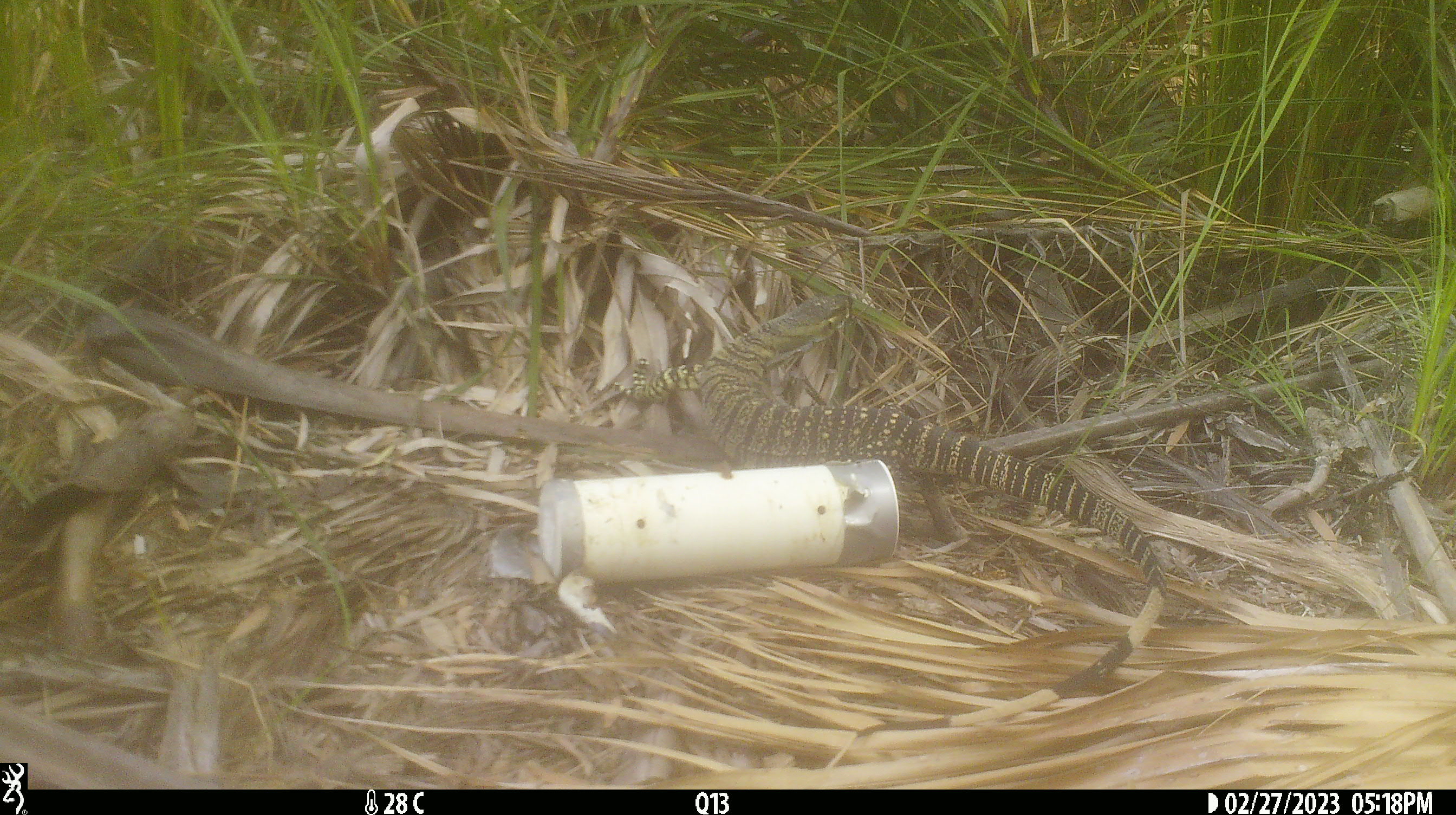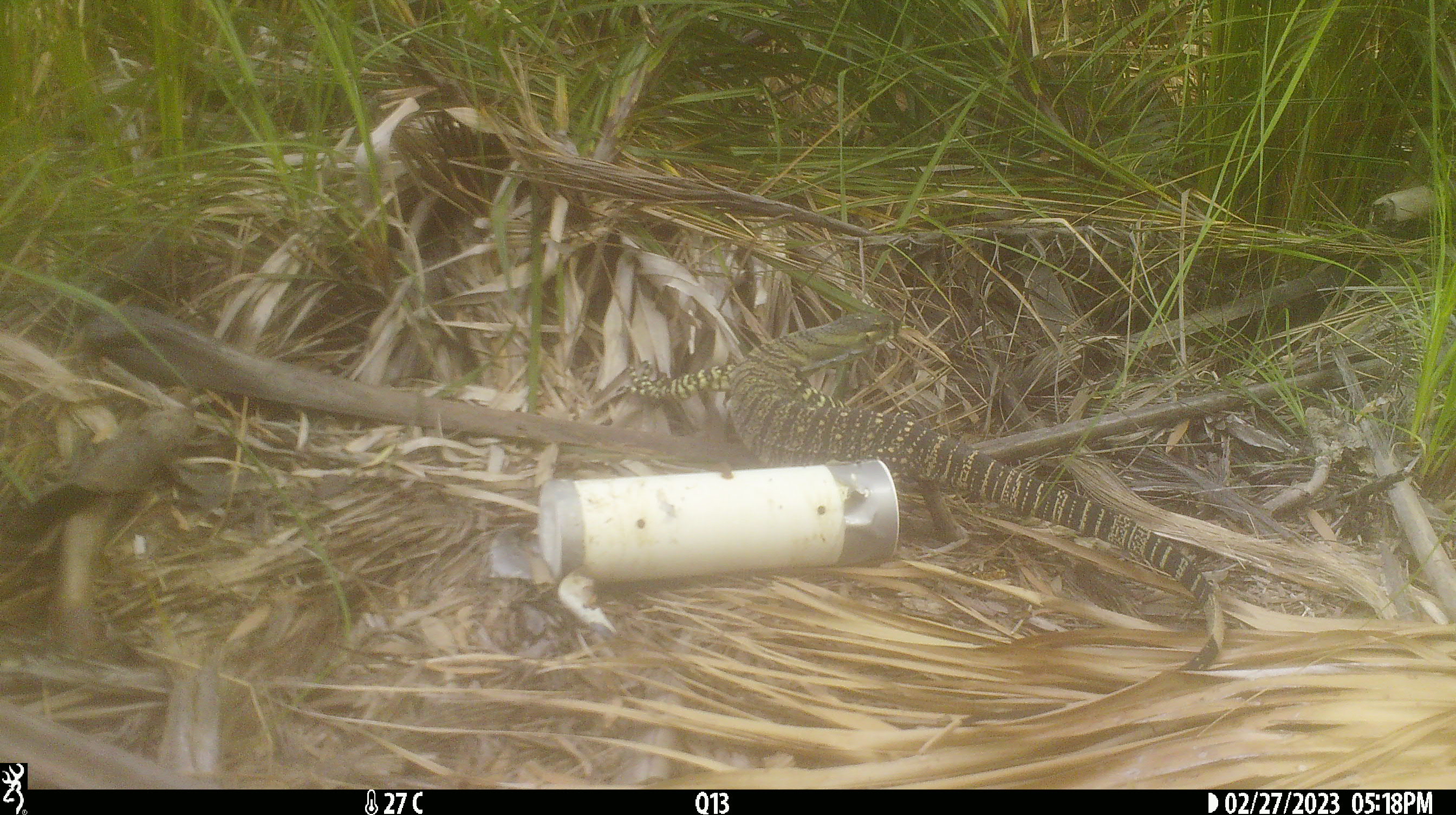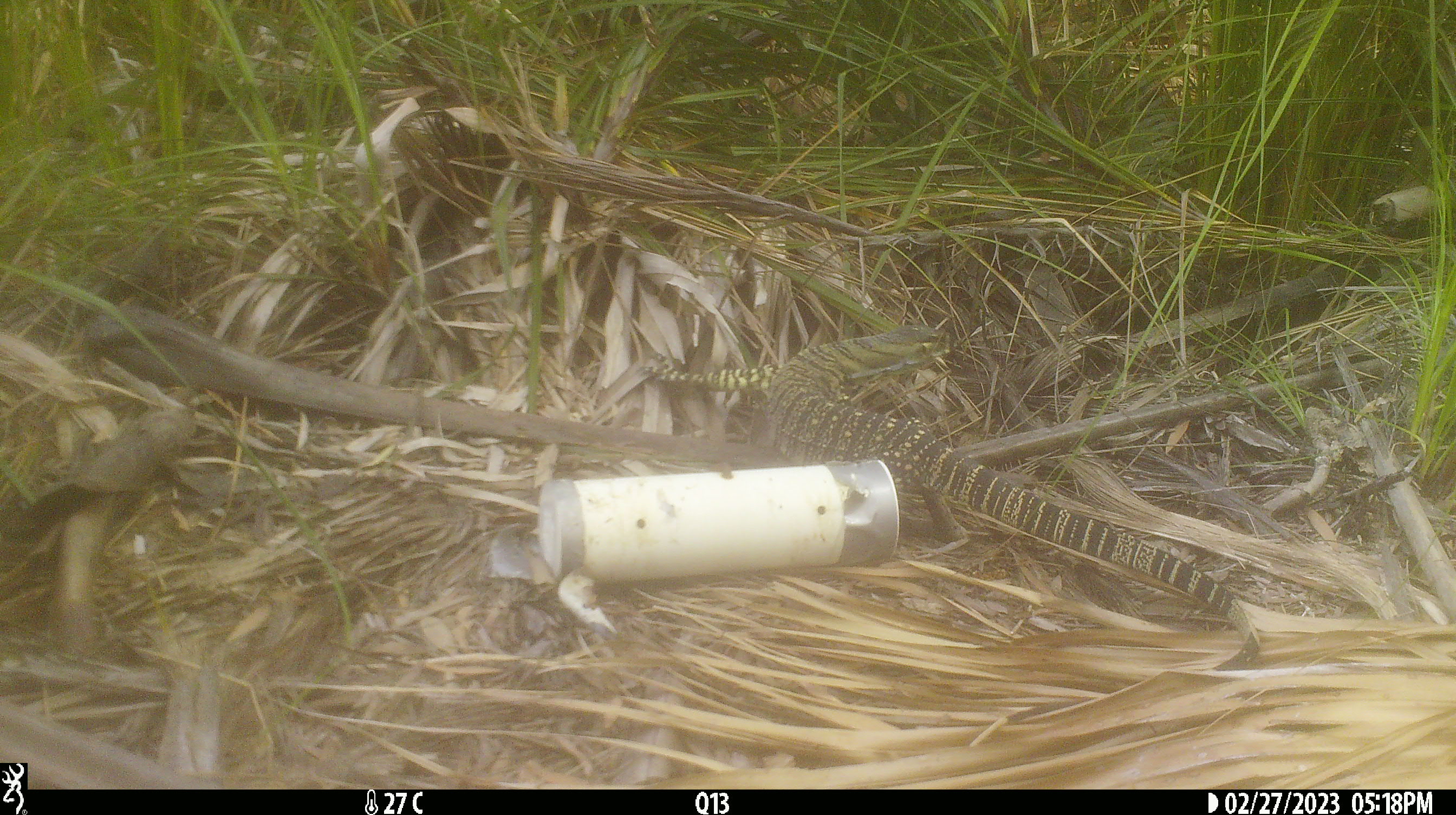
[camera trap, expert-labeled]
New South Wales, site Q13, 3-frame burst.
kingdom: Animalia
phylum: Chordata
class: Reptilia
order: Squamata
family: Varanidae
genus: Varanus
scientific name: Varanus varius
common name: lace monitor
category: goanna